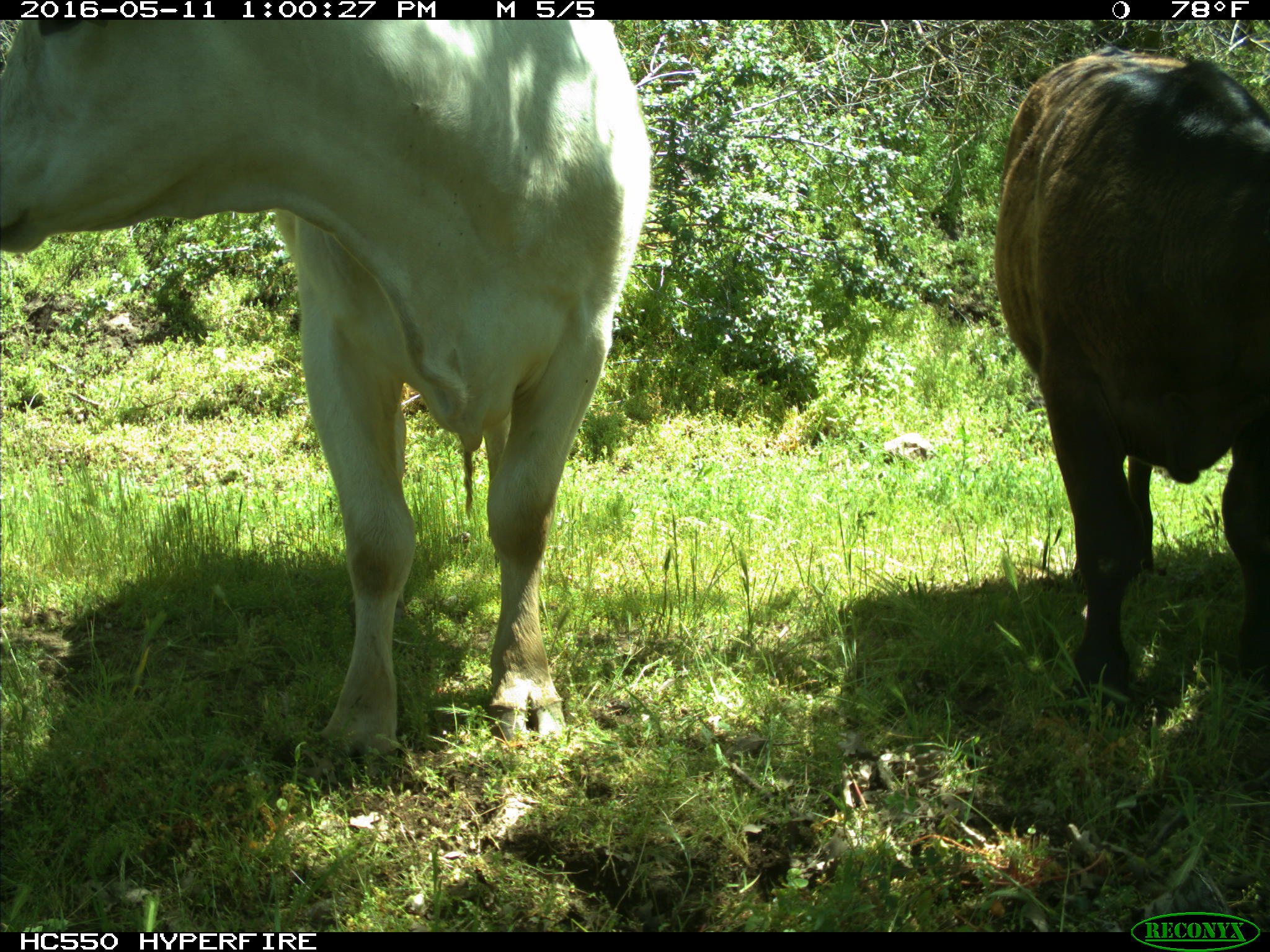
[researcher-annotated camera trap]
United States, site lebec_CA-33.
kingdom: Animalia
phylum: Chordata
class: Mammalia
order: Artiodactyla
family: Bovidae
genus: Bos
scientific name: Bos taurus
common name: domestic cow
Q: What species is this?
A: Bos taurus (domestic cow).